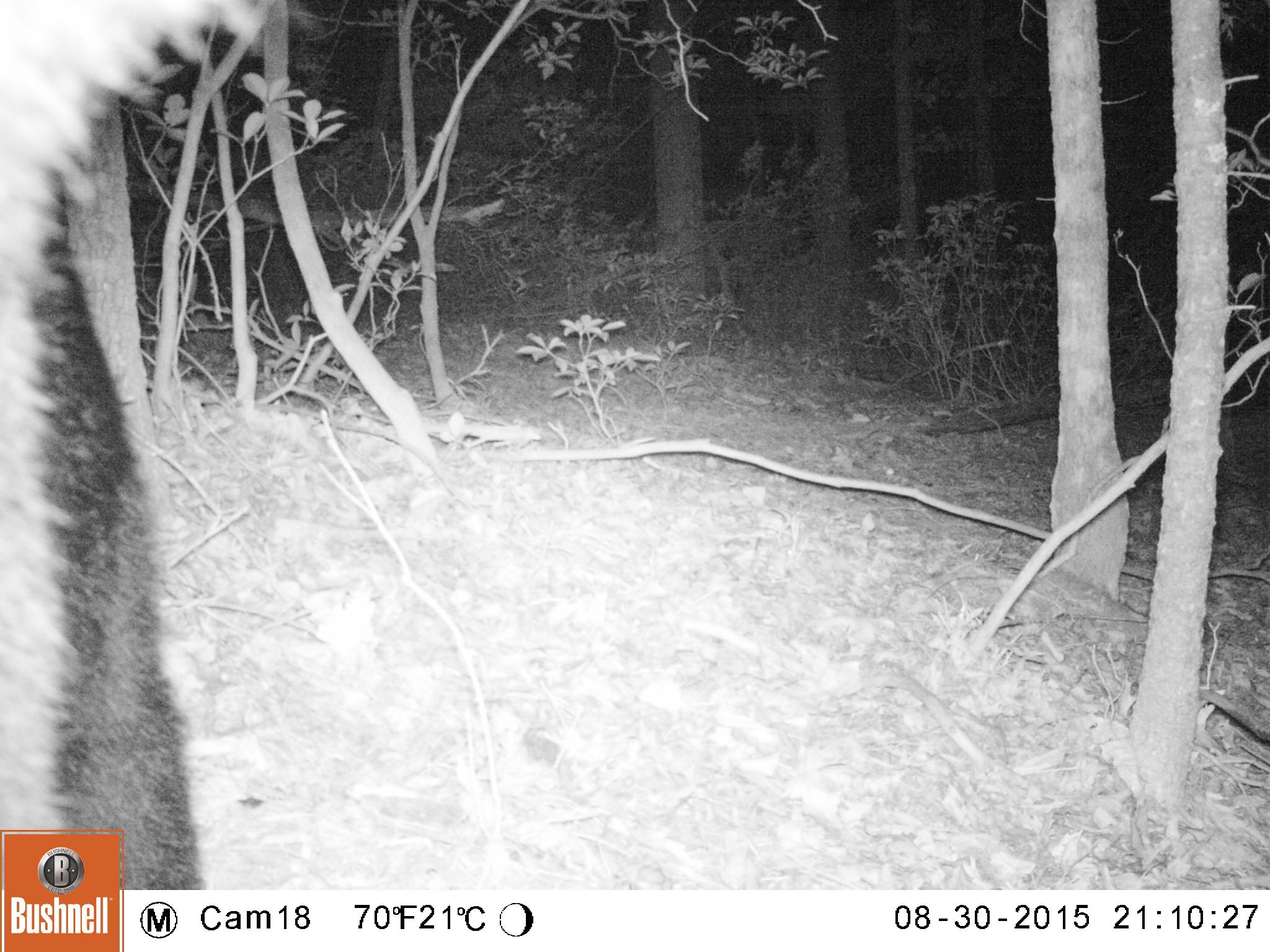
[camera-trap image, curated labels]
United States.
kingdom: Animalia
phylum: Chordata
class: Mammalia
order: Carnivora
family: Ursidae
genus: Ursus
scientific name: Ursus americanus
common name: american black bear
American Black Bear (Ursus americanus).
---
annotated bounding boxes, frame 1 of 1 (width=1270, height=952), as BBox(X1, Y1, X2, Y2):
American Black Bear: BBox(4, 0, 246, 898)